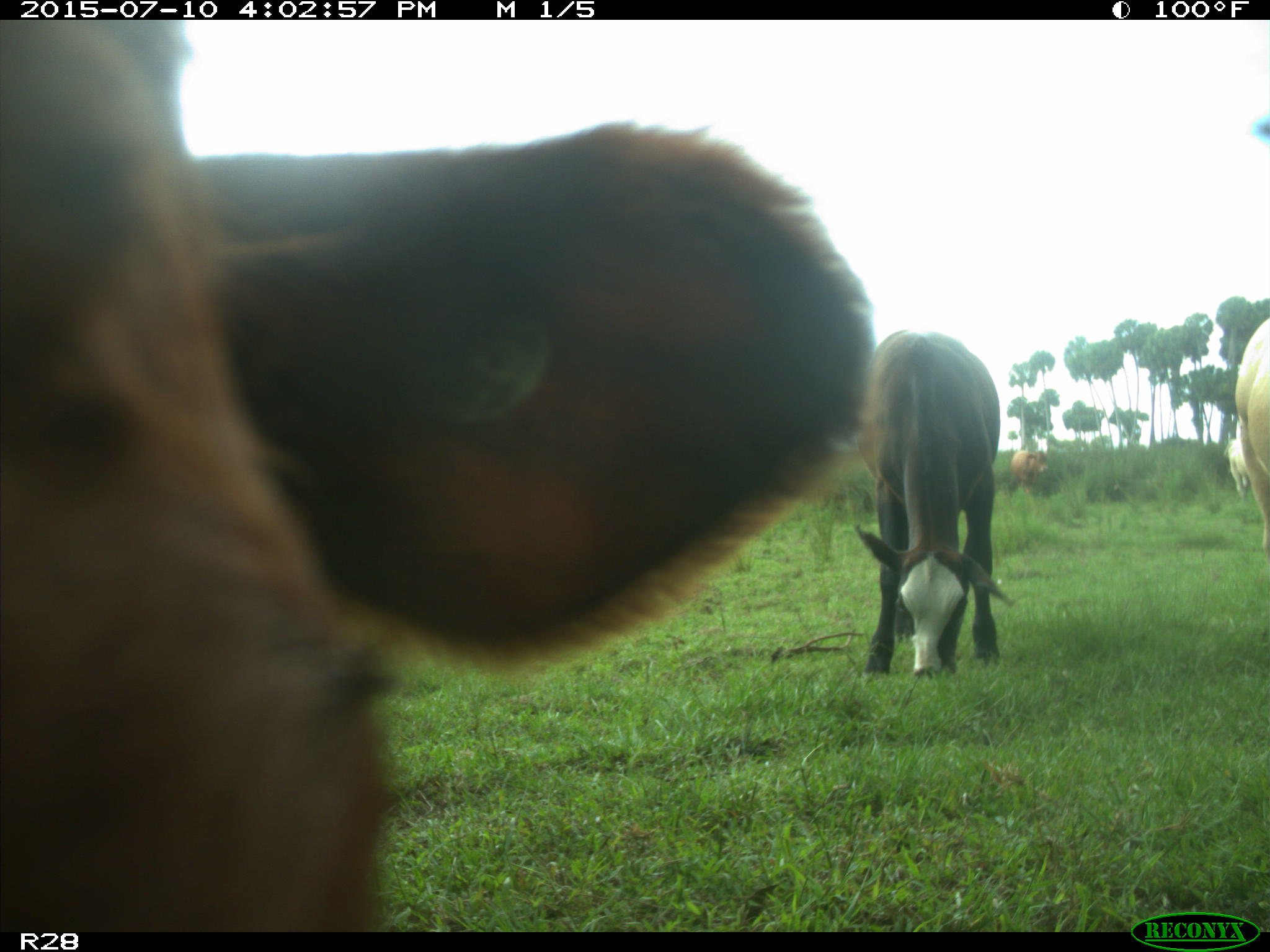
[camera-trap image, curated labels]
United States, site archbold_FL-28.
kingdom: Animalia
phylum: Chordata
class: Mammalia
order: Artiodactyla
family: Bovidae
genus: Bos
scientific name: Bos taurus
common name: domestic cow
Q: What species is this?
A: Bos taurus (domestic cow).